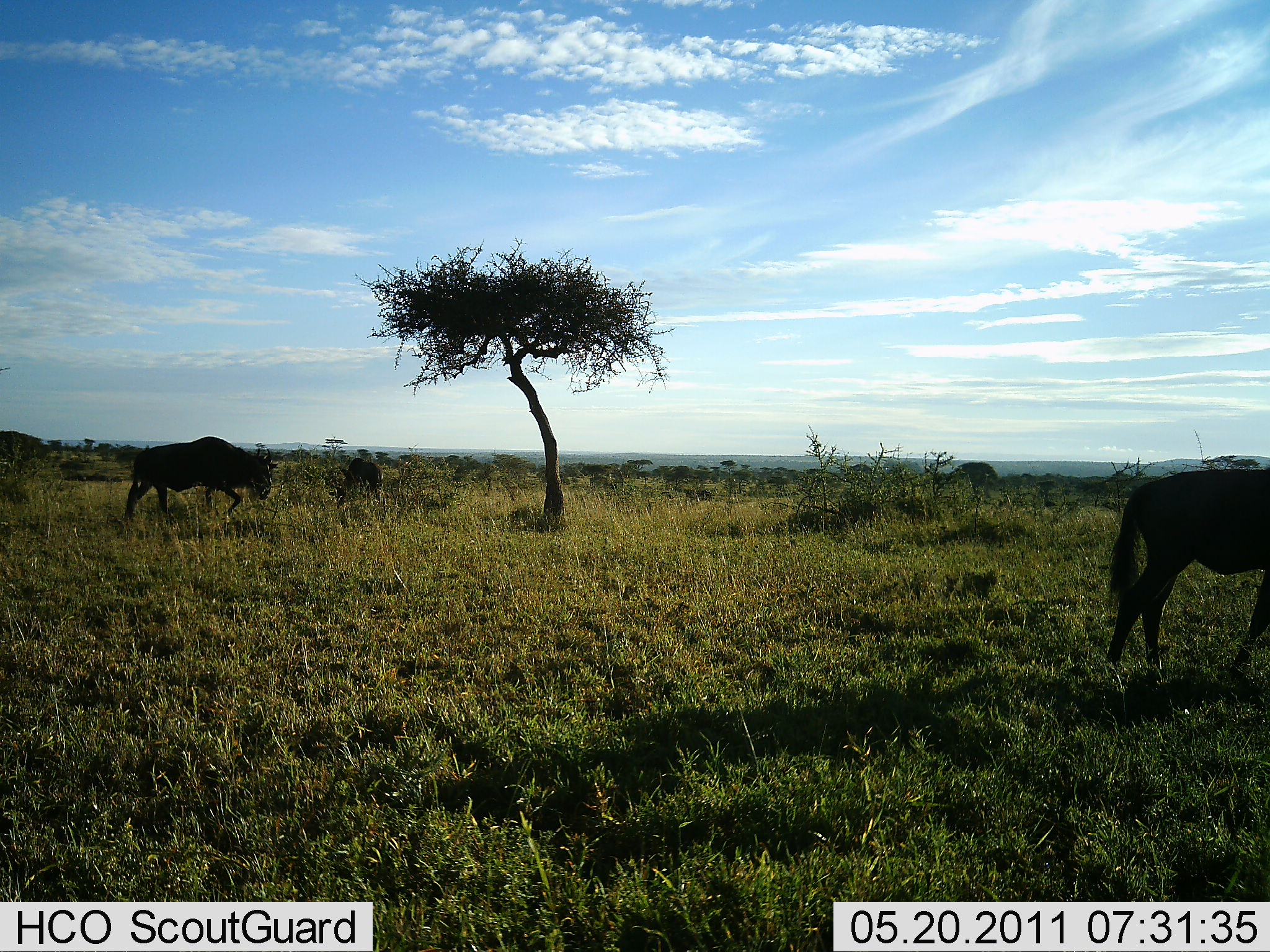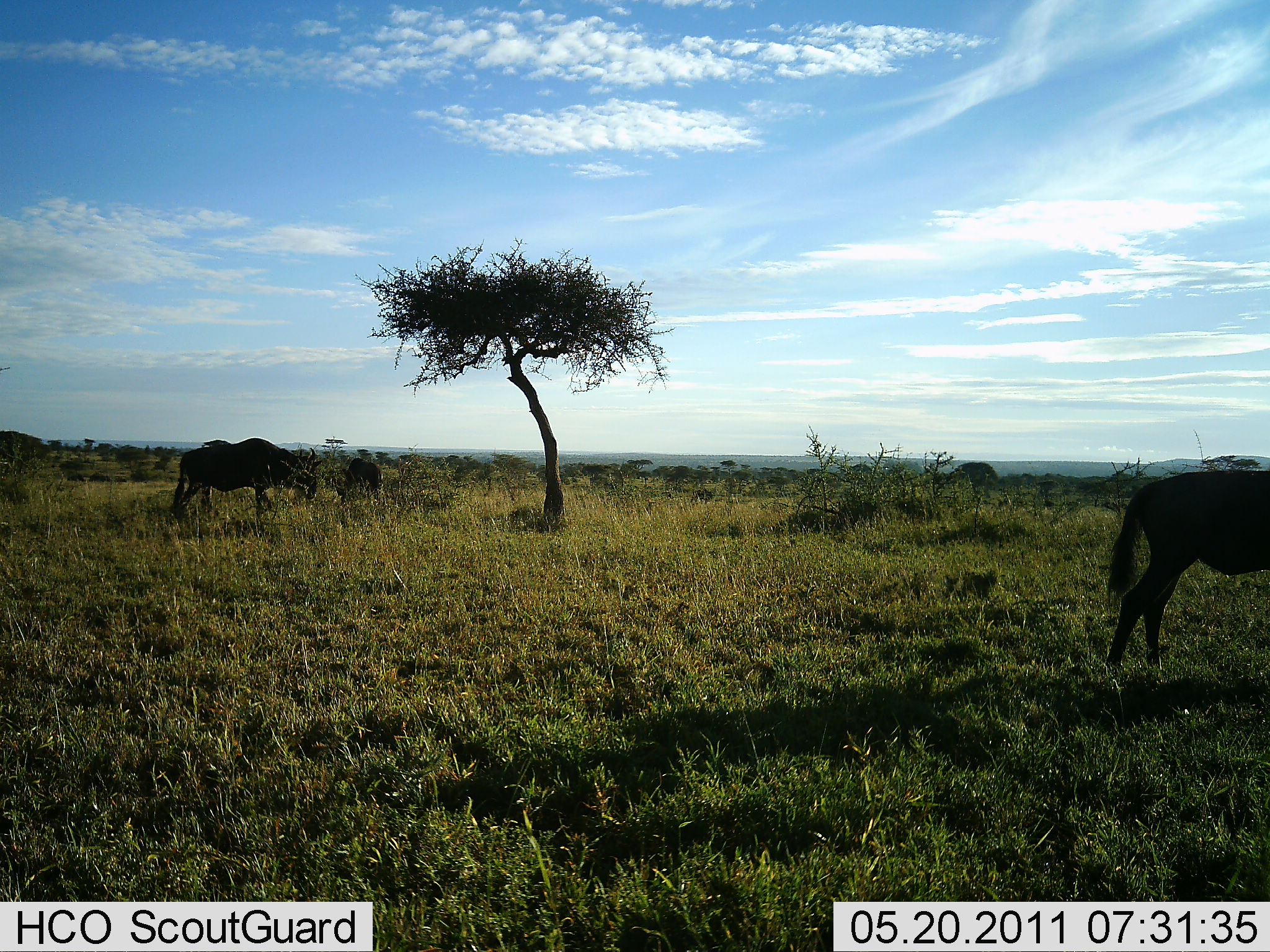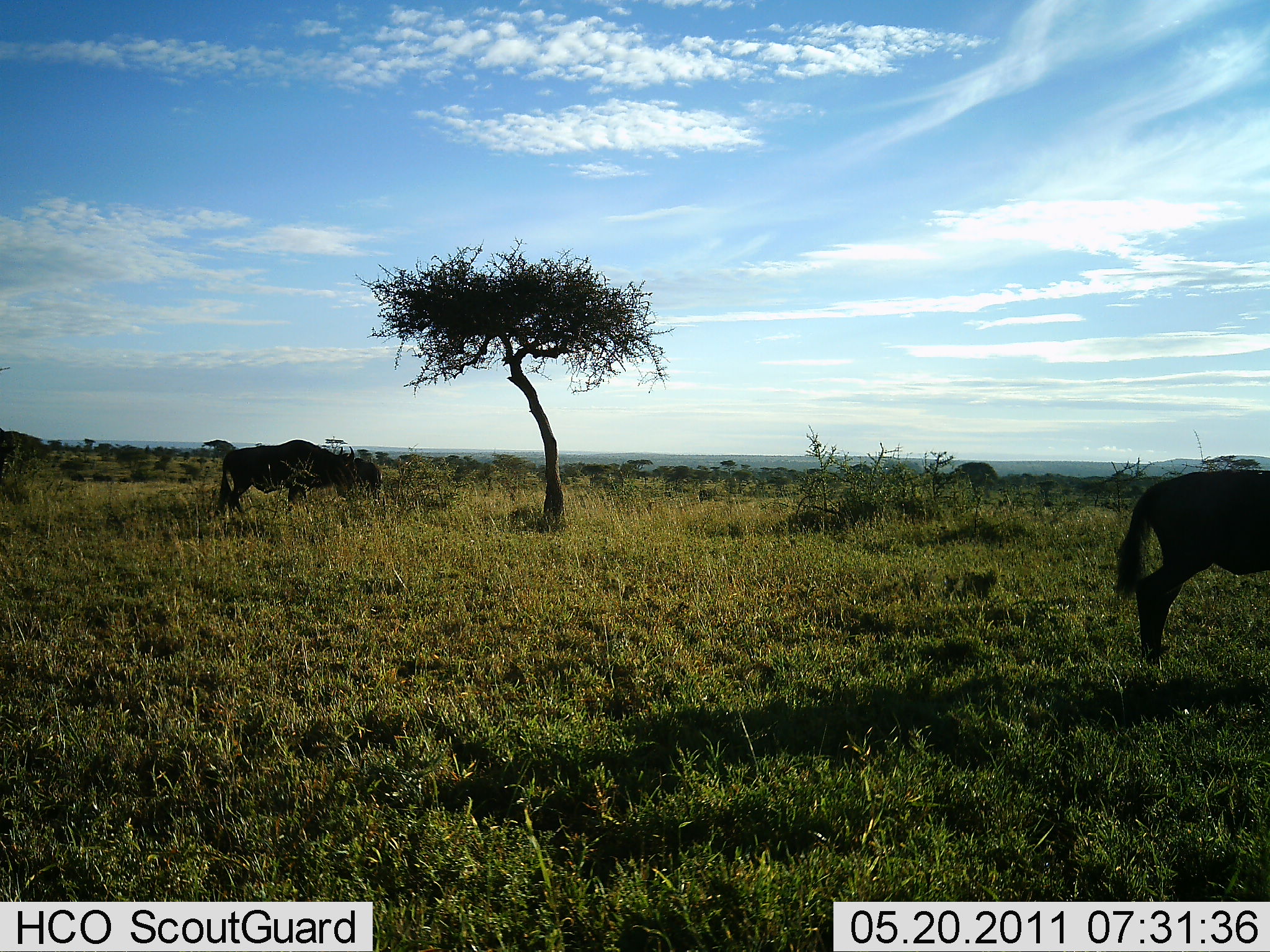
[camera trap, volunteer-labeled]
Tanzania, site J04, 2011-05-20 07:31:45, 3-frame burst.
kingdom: Animalia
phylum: Chordata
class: Mammalia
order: Artiodactyla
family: Bovidae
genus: Connochaetes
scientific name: Connochaetes taurinus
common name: blue wildebeest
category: wildebeest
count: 3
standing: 50%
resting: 0%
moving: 50%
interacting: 0%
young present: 0%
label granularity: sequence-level